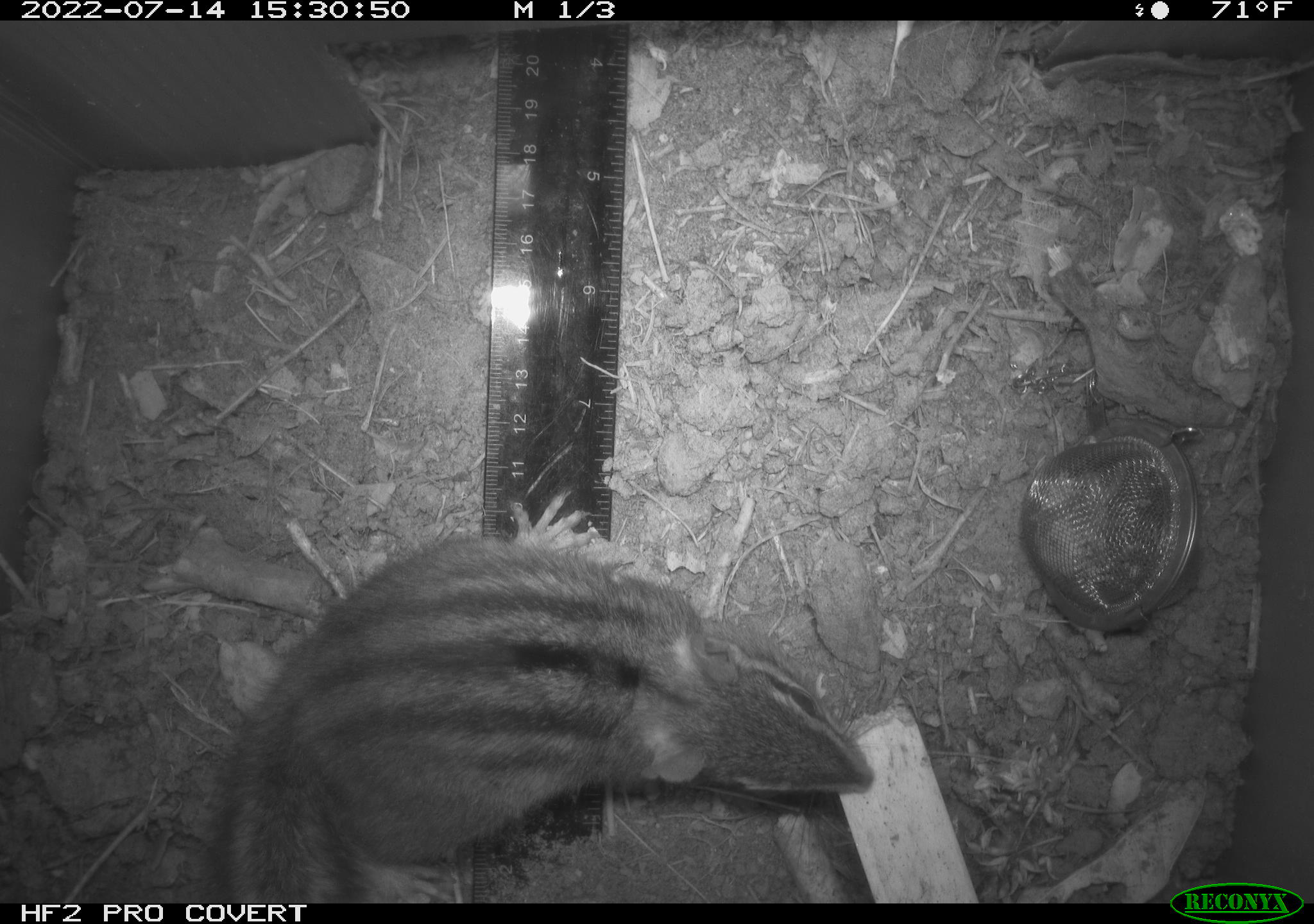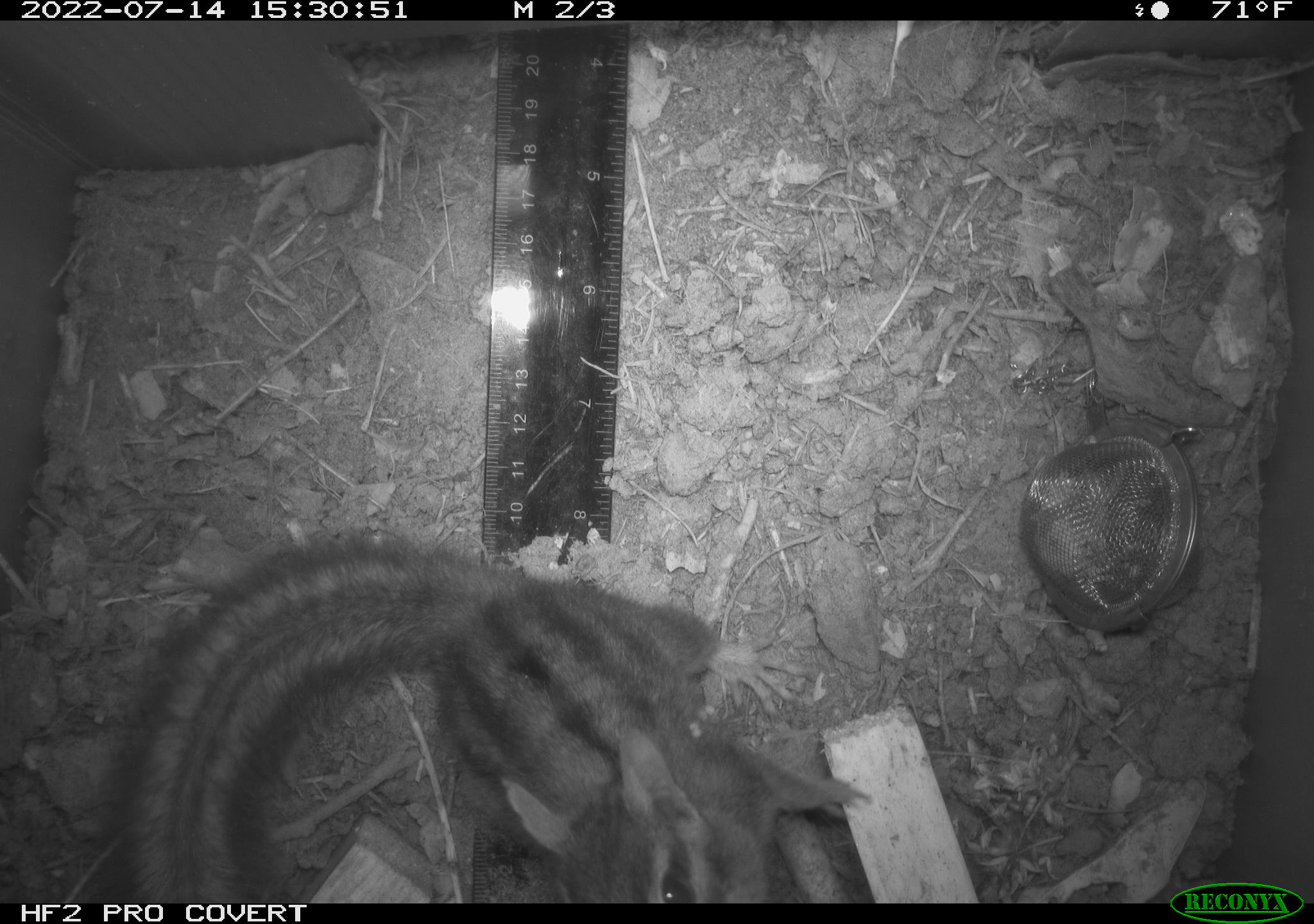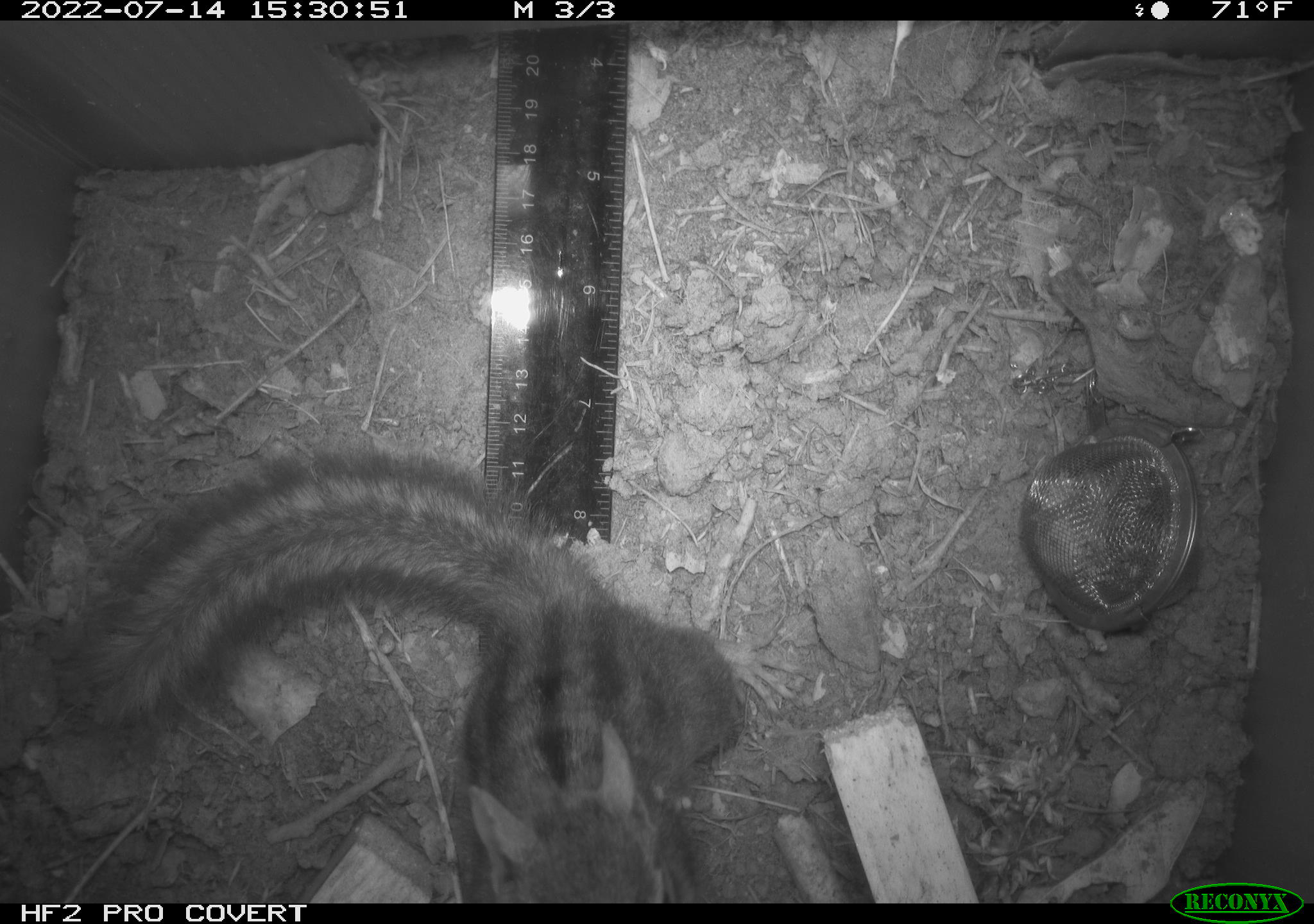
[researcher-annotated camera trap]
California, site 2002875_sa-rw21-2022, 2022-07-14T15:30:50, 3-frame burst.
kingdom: Animalia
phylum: Chordata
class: Mammalia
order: Rodentia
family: Sciuridae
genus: Neotamias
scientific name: Neotamias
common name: western chipmunks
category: neotamias species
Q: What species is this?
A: Neotamias species (western chipmunks) (Neotamias).